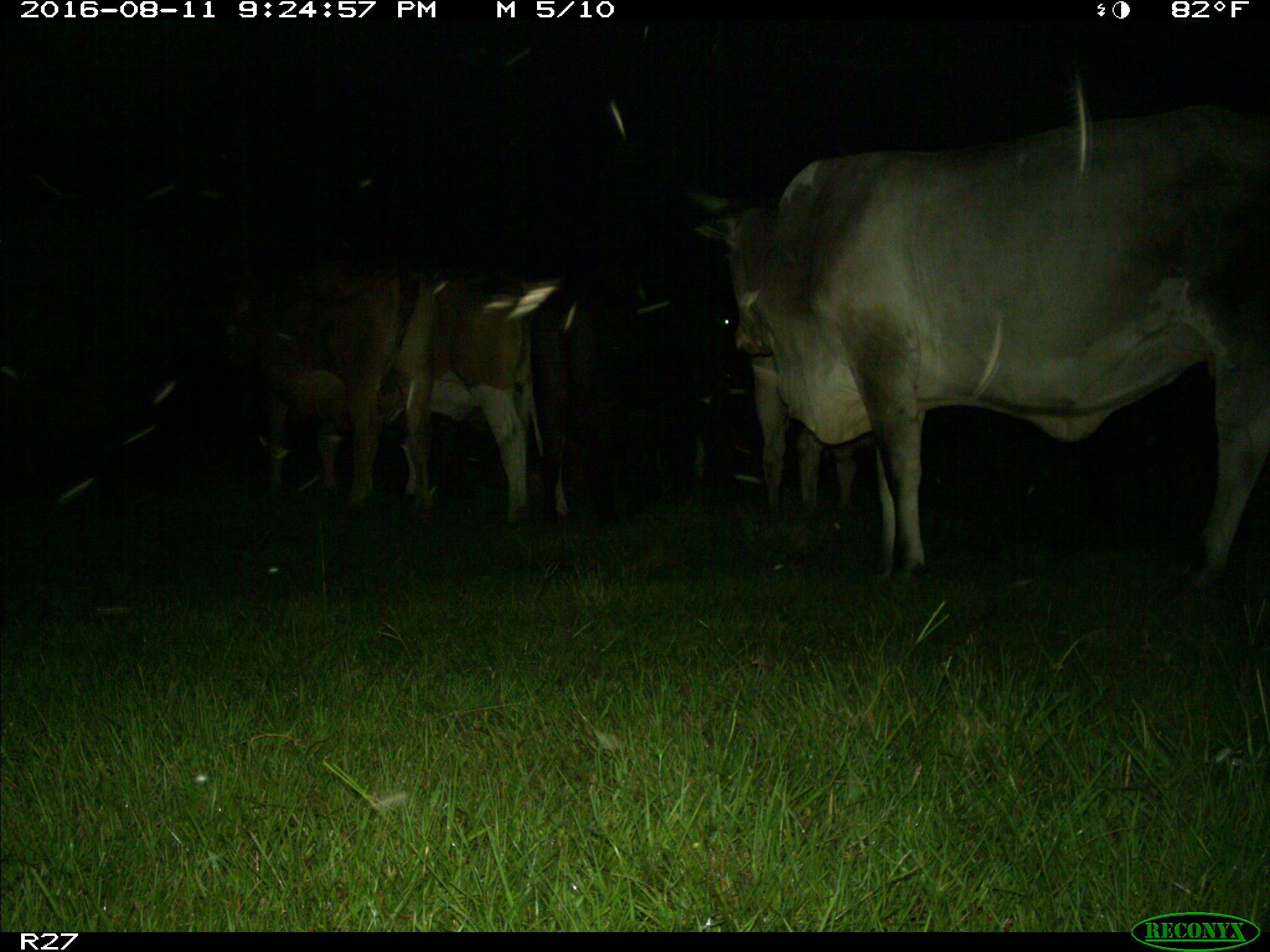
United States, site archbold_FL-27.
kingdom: Animalia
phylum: Chordata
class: Mammalia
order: Artiodactyla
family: Bovidae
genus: Bos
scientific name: Bos taurus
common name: domestic cow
Bos taurus (domestic cow).